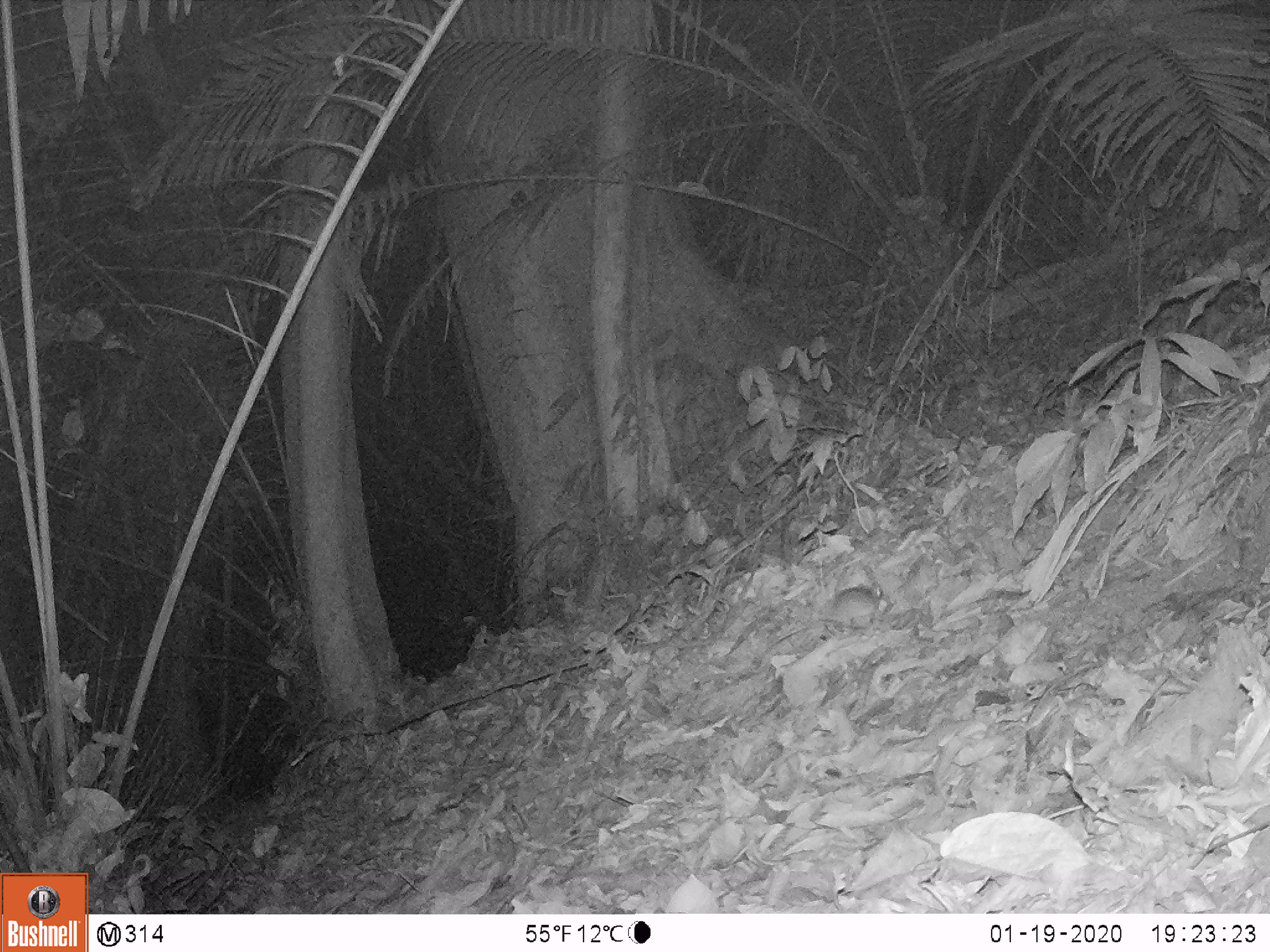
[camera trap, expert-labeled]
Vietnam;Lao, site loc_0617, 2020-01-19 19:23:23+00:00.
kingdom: Animalia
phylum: Chordata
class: Mammalia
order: Rodentia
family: Muridae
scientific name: Muridae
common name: old-world mice and rats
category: unidentified murid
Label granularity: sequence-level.